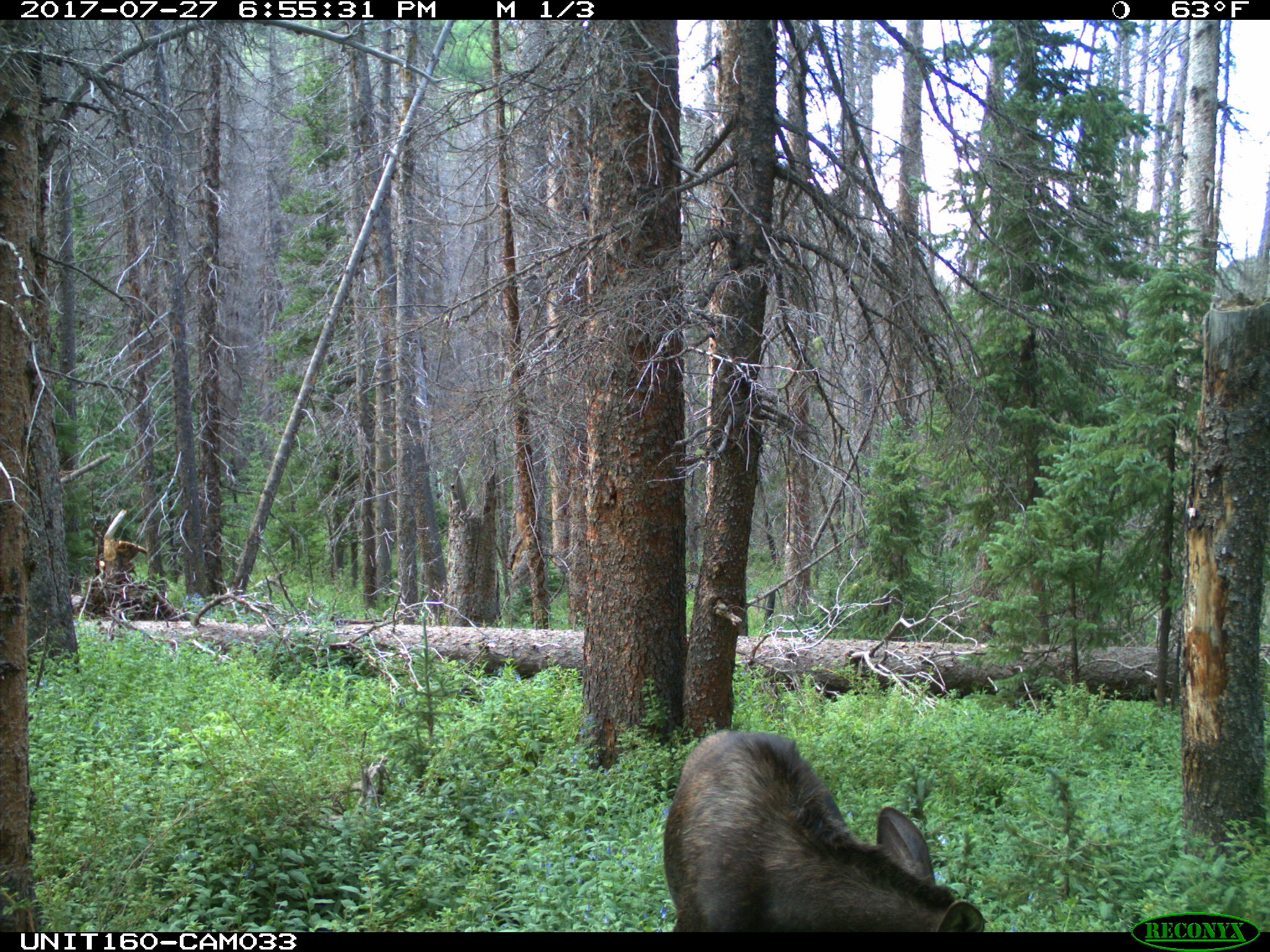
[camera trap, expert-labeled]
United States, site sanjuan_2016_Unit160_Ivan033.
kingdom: Animalia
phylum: Chordata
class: Mammalia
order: Artiodactyla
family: Cervidae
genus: Alces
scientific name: Alces alces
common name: moose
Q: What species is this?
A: Alces alces (moose).